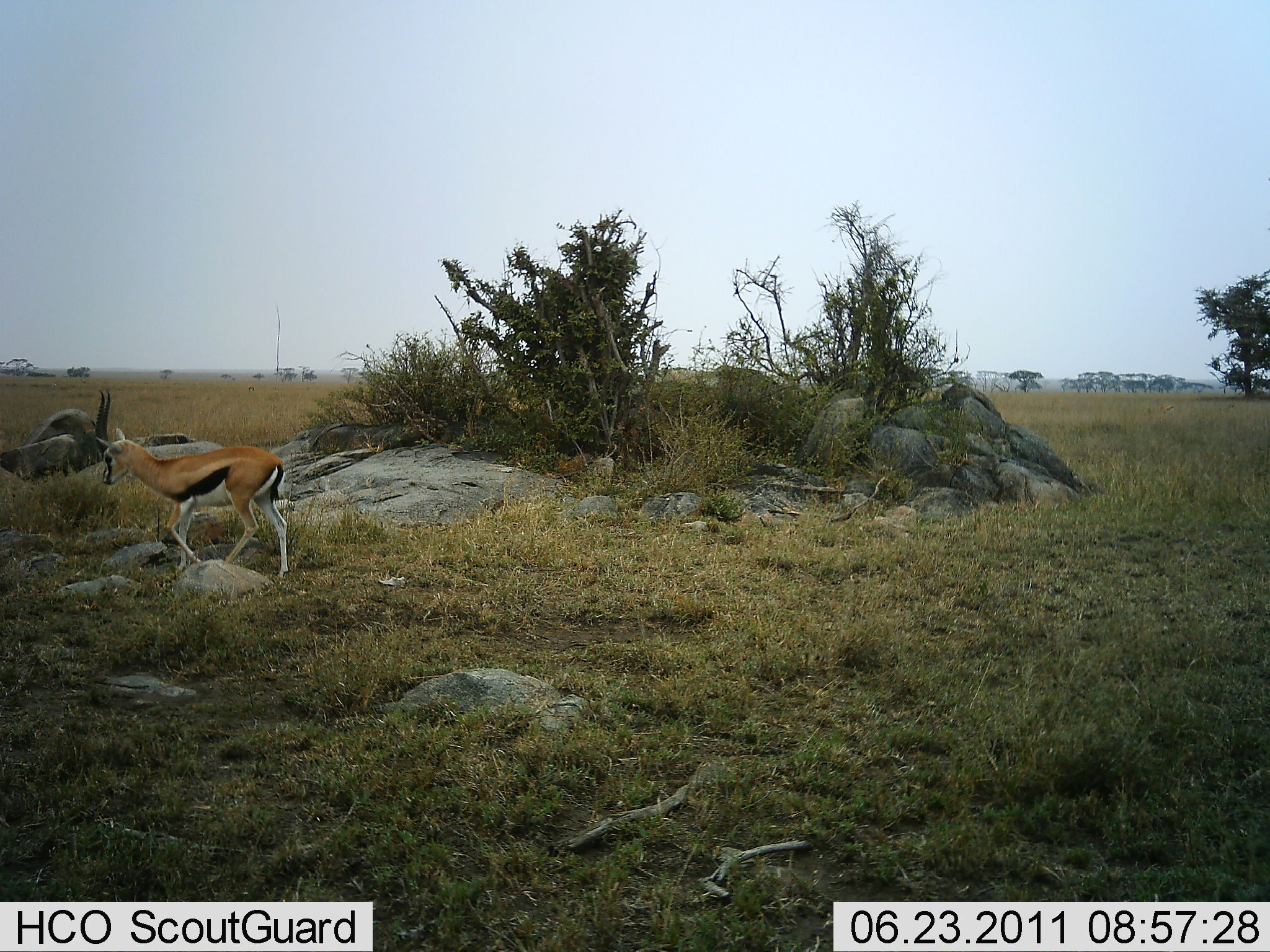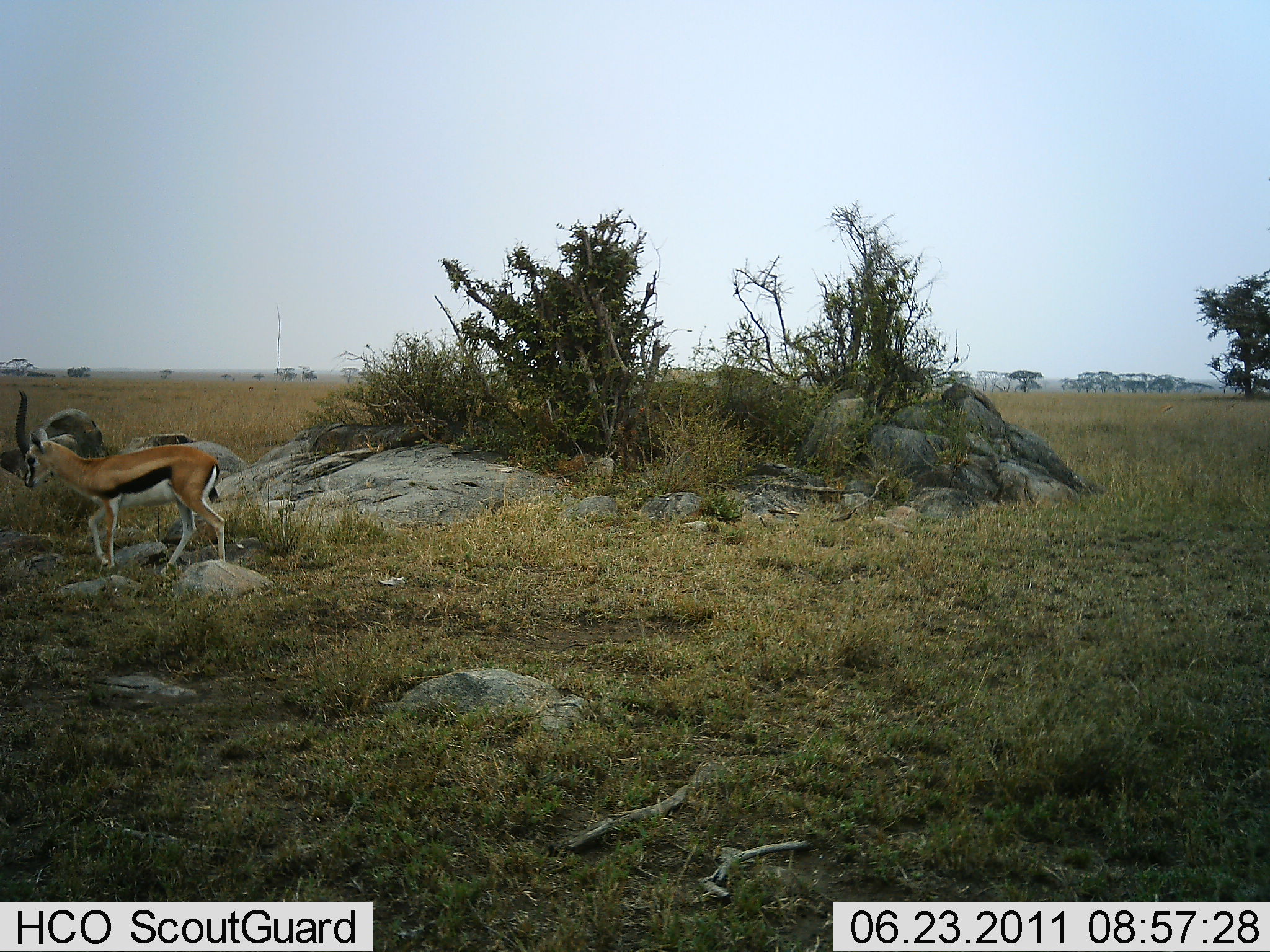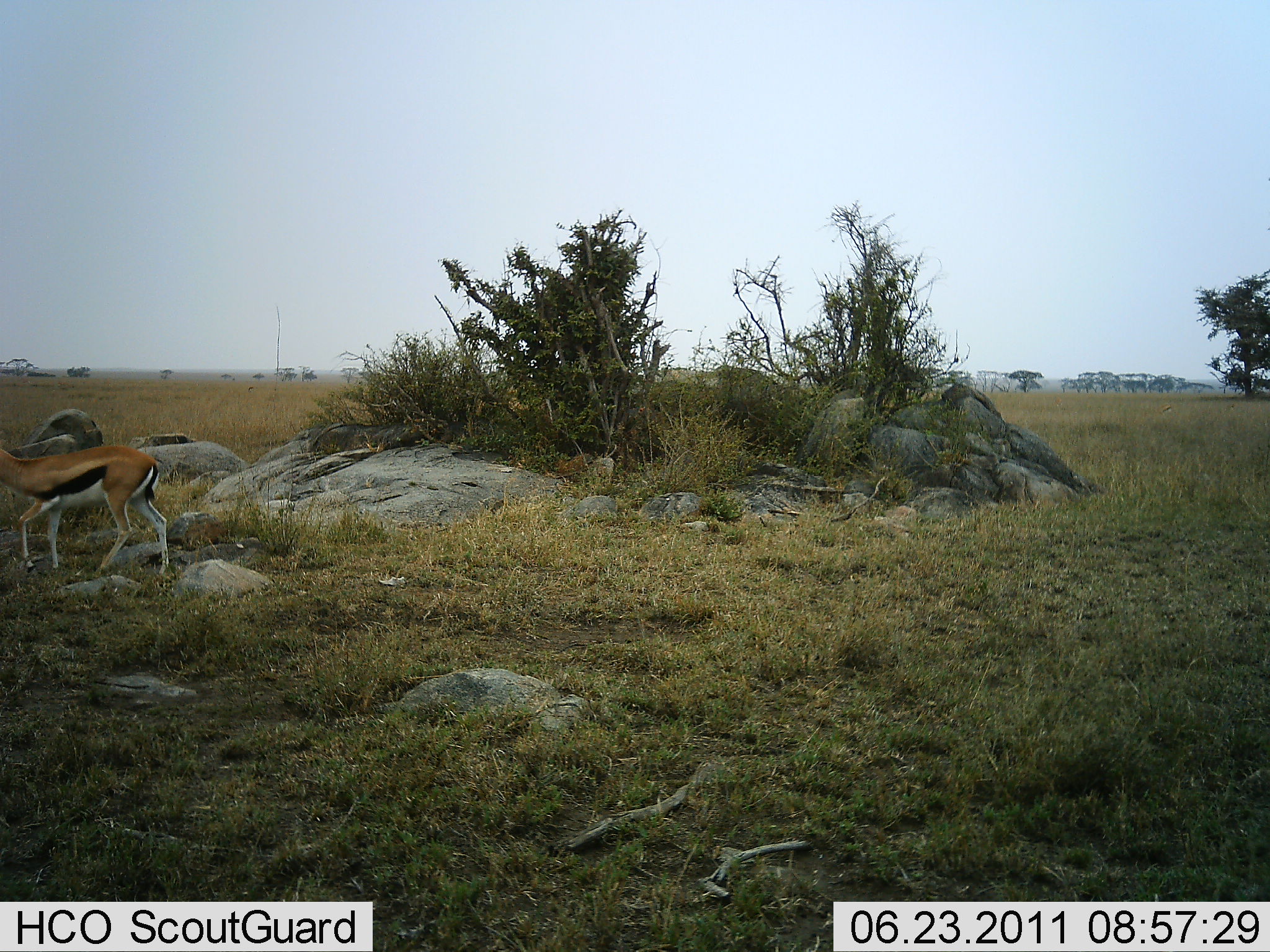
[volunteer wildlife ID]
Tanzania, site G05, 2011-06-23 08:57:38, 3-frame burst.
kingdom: Animalia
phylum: Chordata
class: Mammalia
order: Artiodactyla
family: Bovidae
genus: Eudorcas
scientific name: Eudorcas thomsonii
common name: thomson's gazelle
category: gazellethomsons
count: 1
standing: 8%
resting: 0%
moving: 92%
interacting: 0%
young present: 0%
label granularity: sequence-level